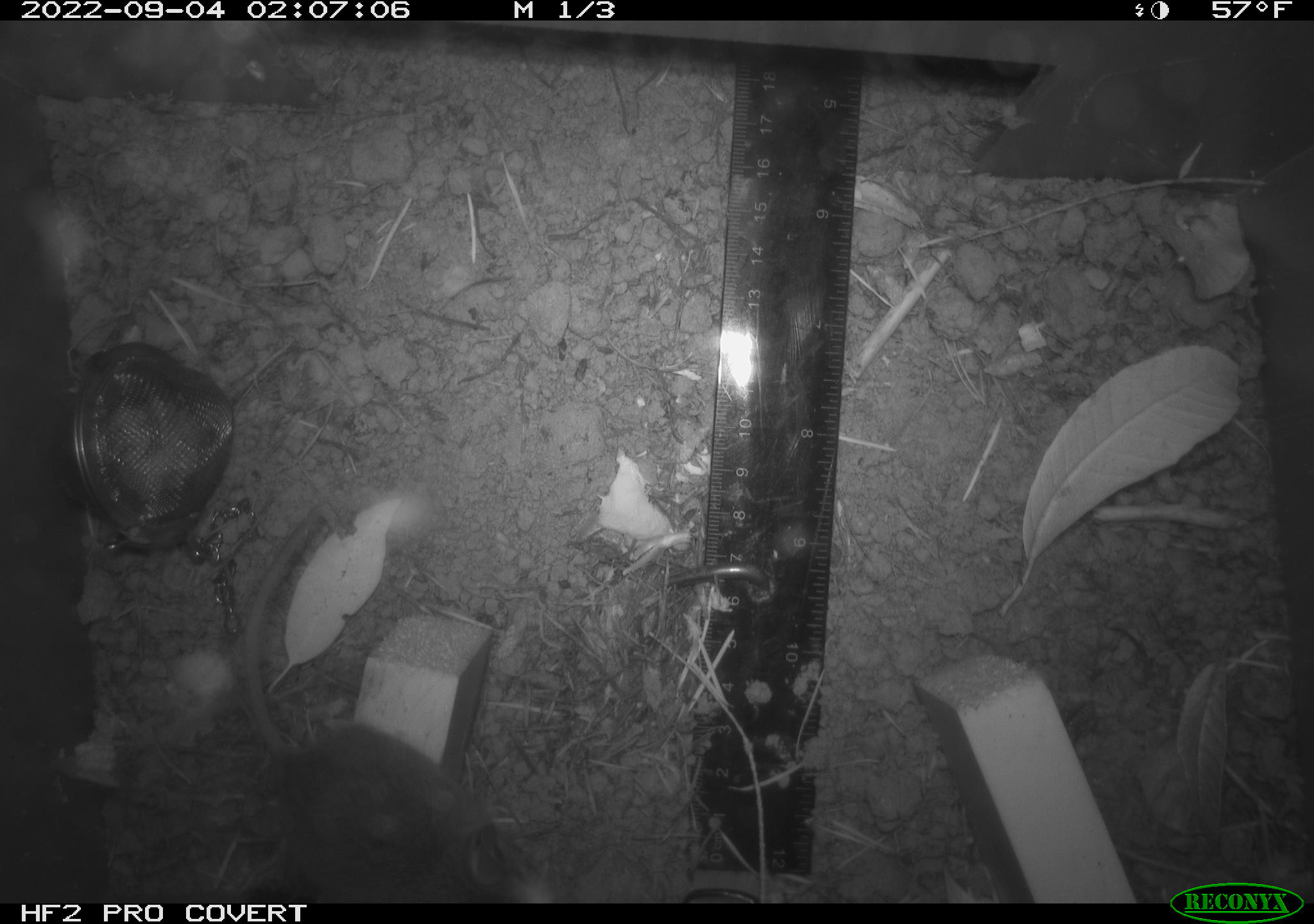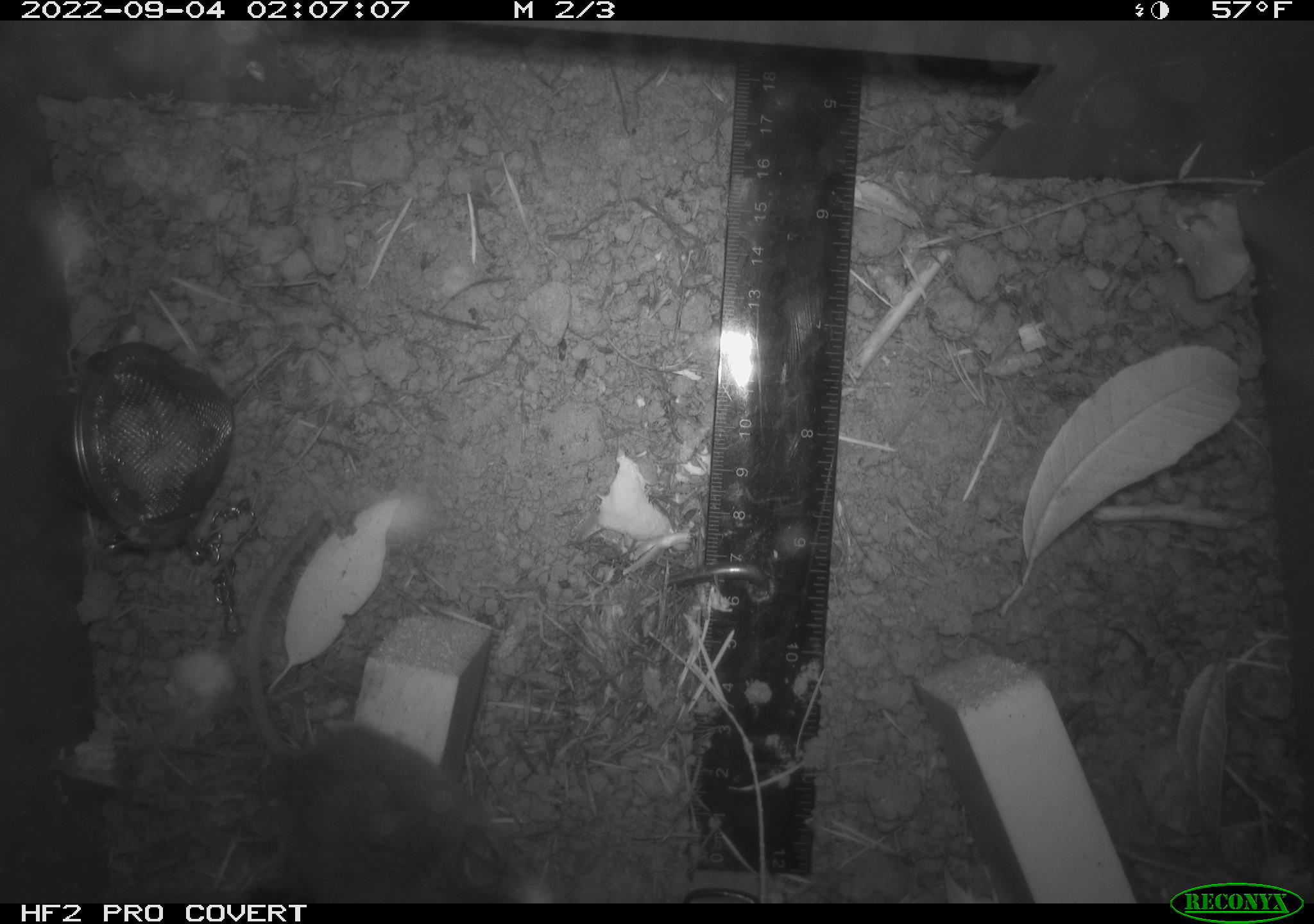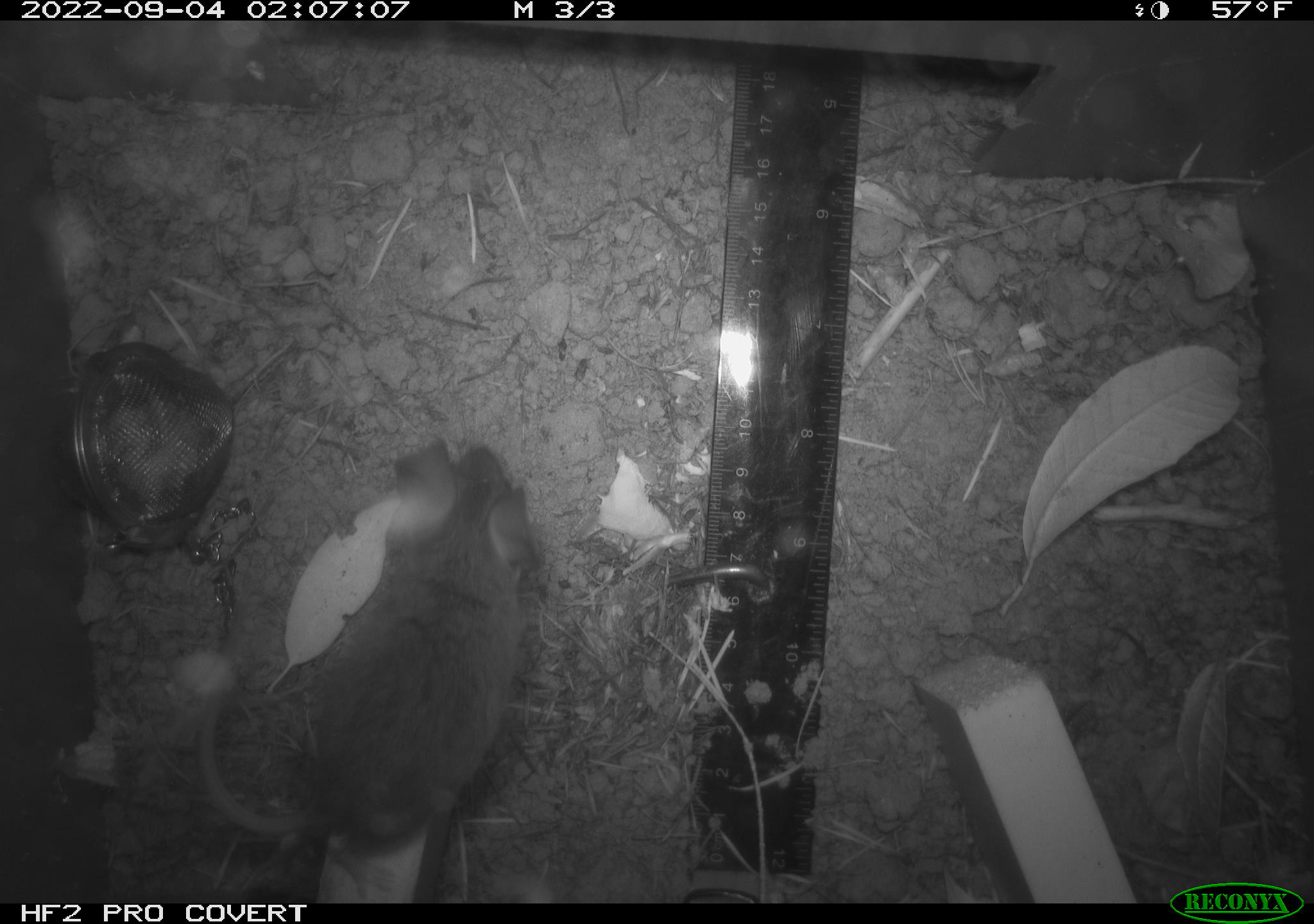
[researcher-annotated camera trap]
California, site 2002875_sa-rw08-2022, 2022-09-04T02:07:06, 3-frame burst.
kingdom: Animalia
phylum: Chordata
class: Mammalia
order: Rodentia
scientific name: Rodentia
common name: mouse species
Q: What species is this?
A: Mouse species (Rodentia).